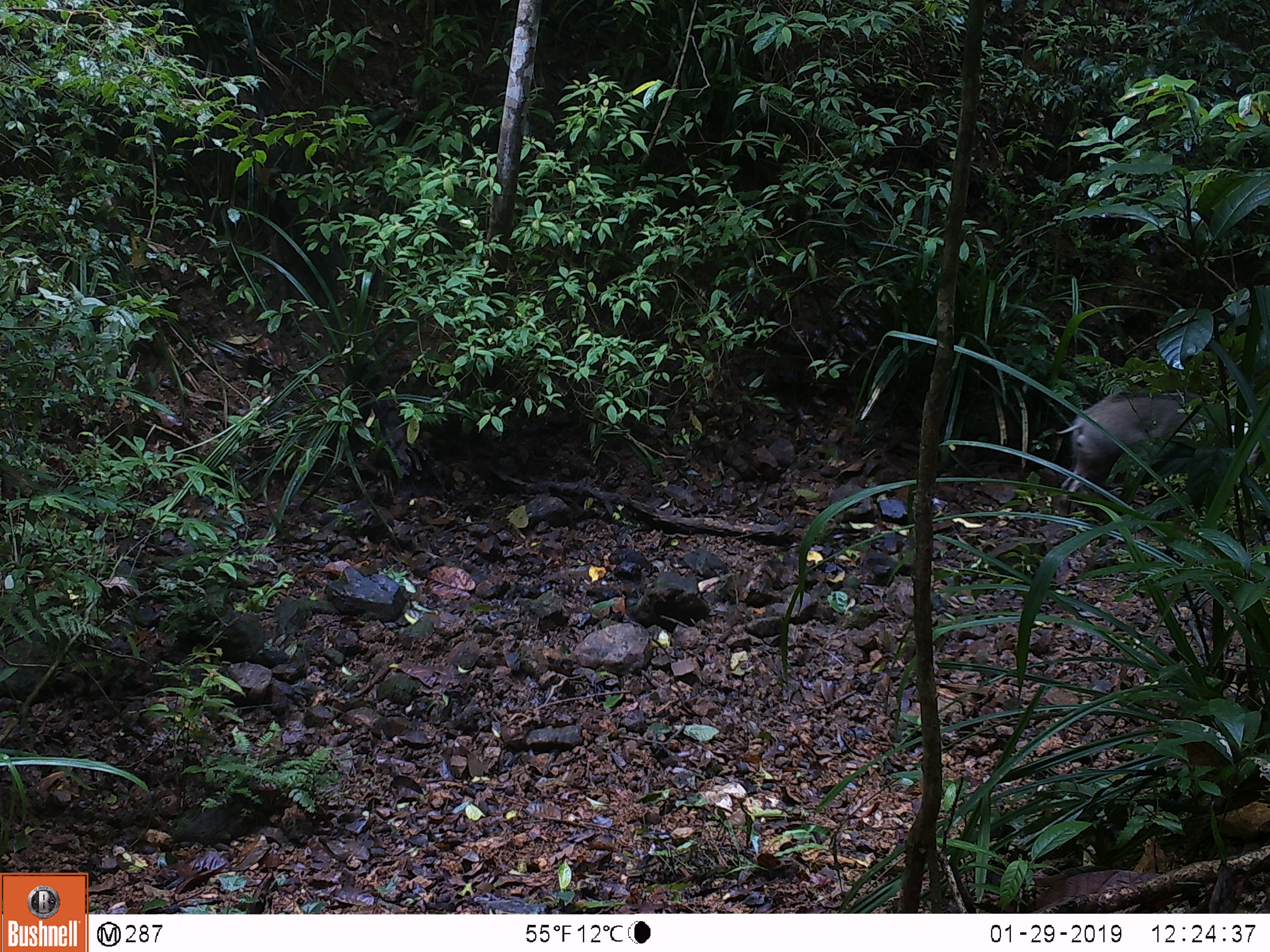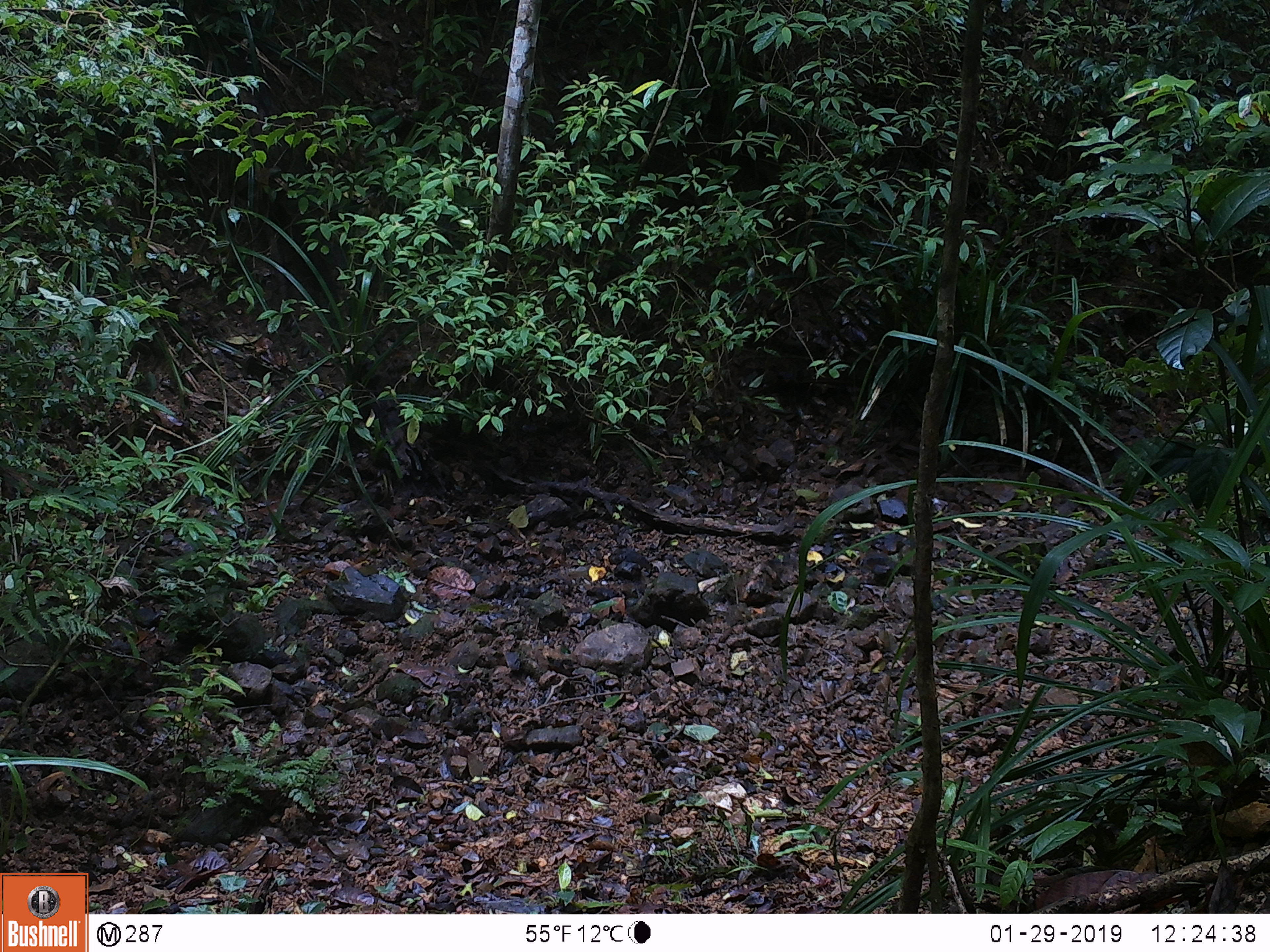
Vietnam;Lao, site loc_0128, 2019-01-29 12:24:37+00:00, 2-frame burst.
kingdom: Animalia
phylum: Chordata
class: Mammalia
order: Artiodactyla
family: Suidae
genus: Sus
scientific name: Sus scrofa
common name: eurasian wild pig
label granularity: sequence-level